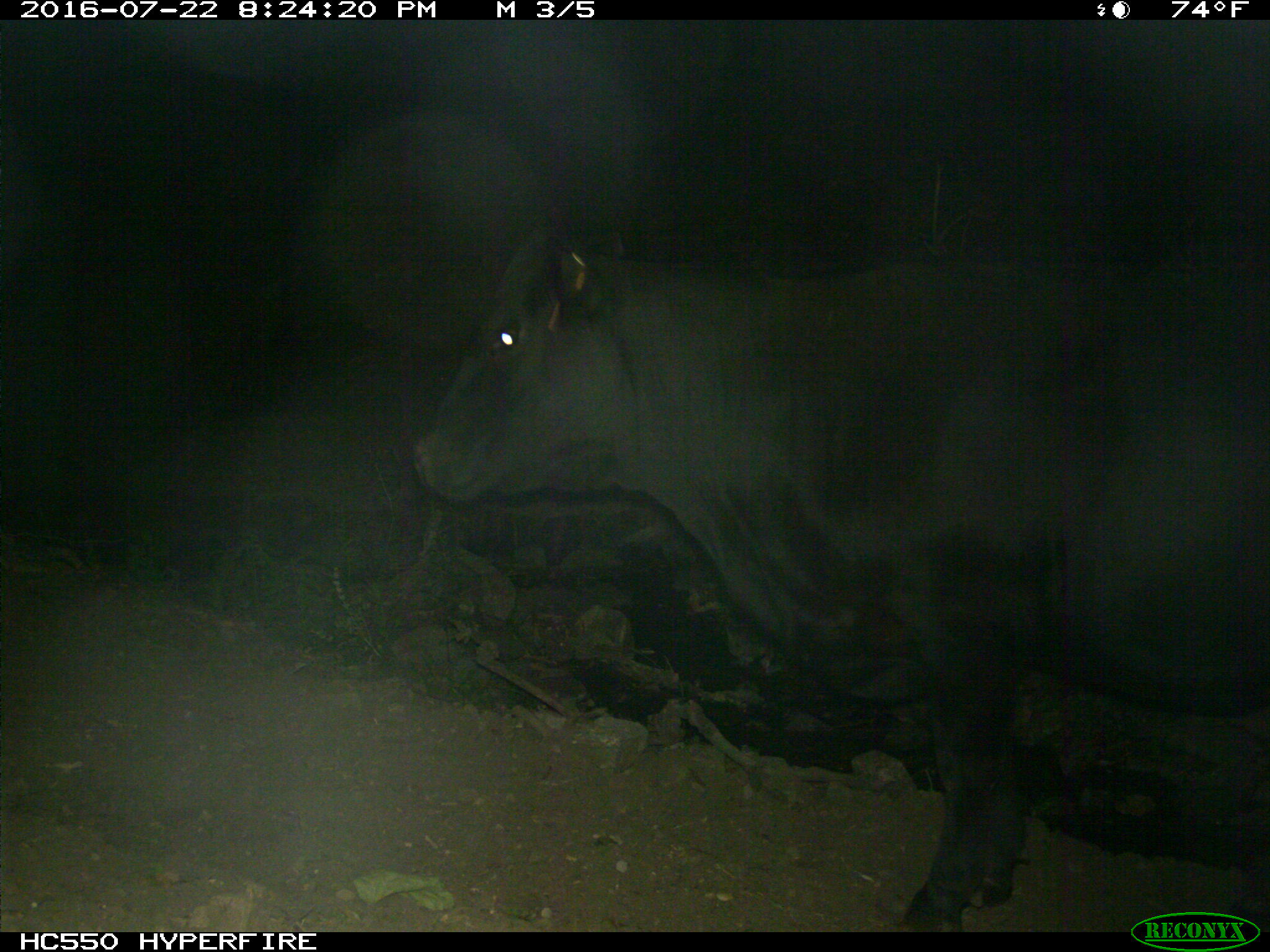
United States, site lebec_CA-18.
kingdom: Animalia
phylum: Chordata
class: Mammalia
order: Artiodactyla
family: Bovidae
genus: Bos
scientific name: Bos taurus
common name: domestic cow